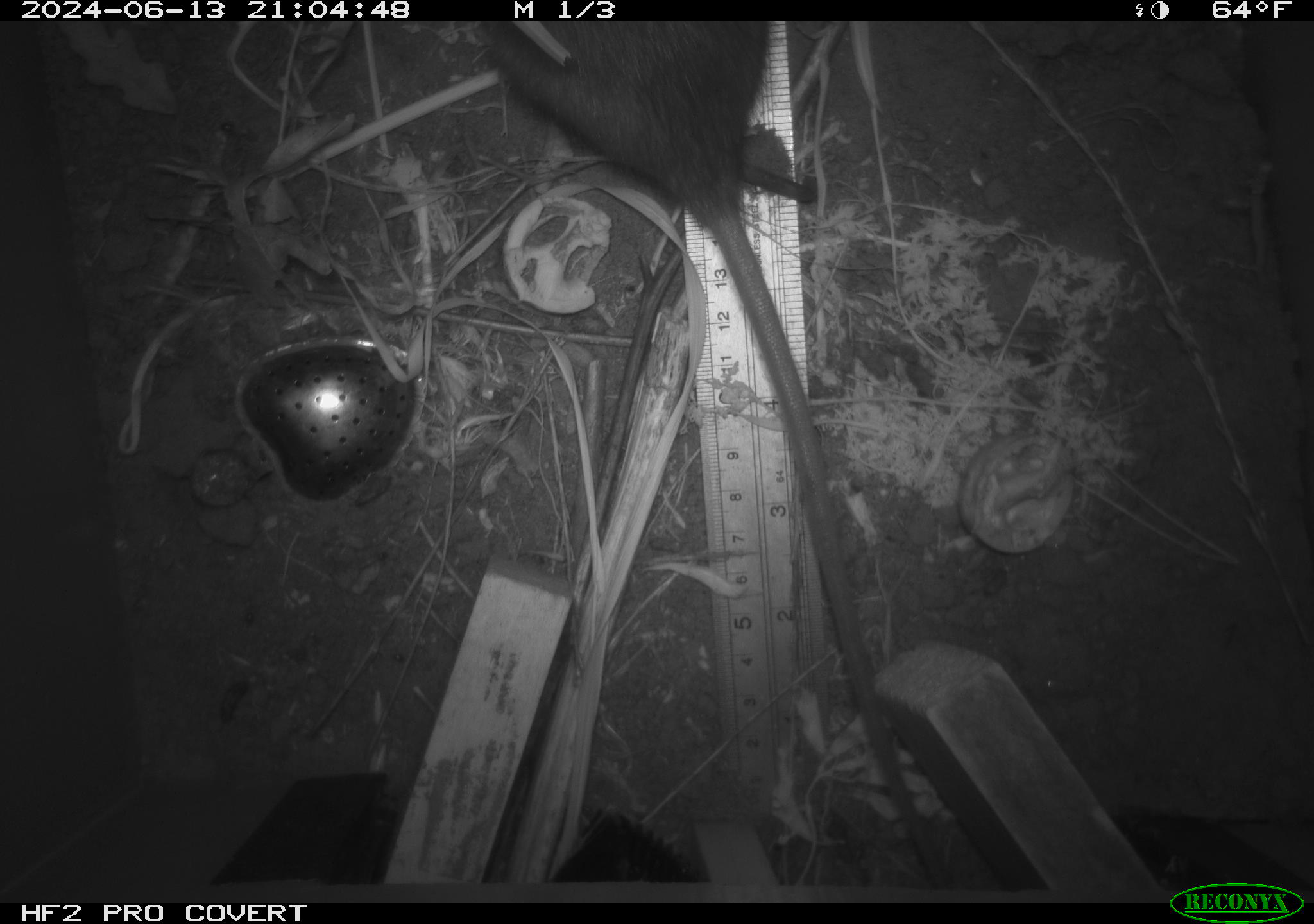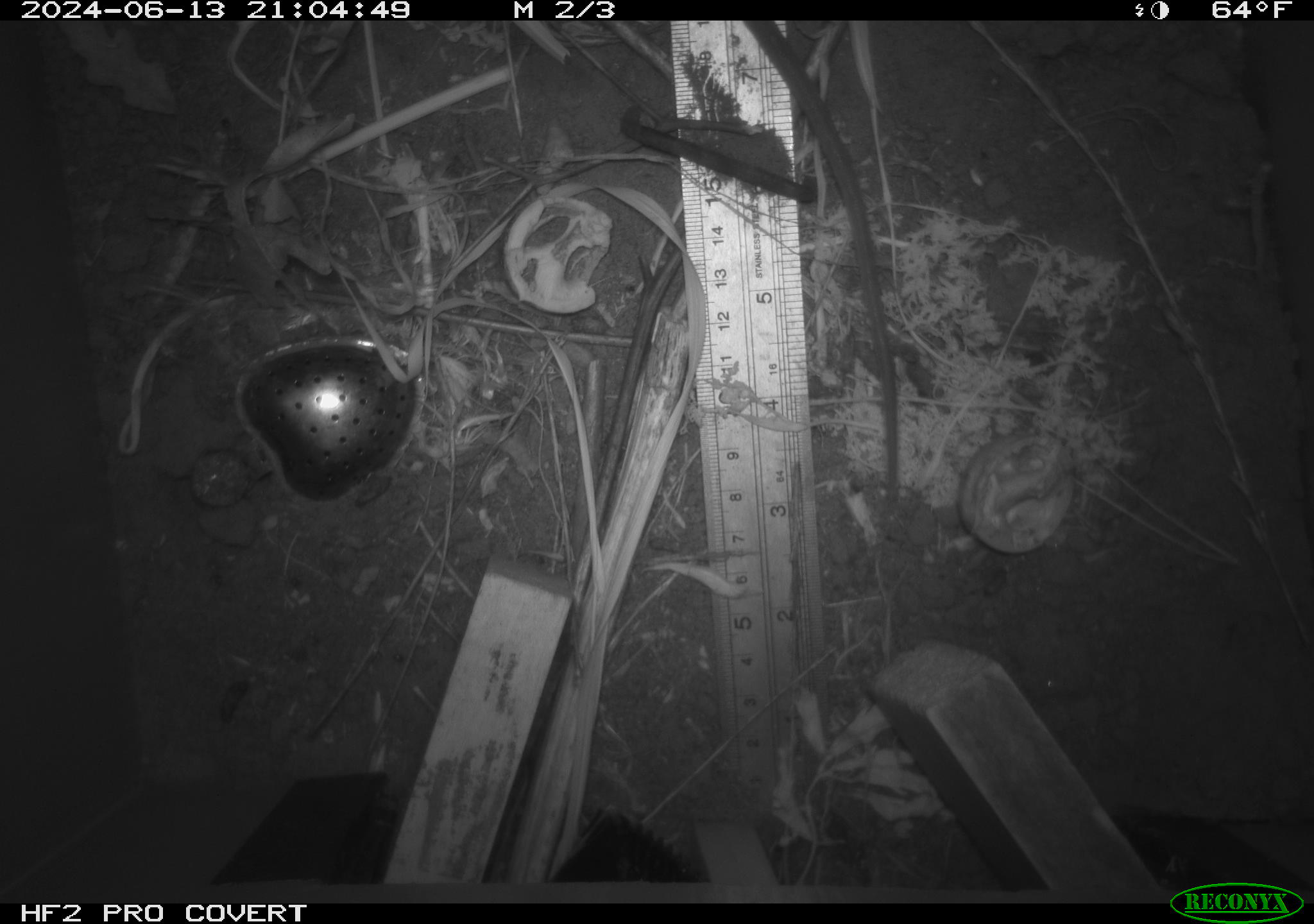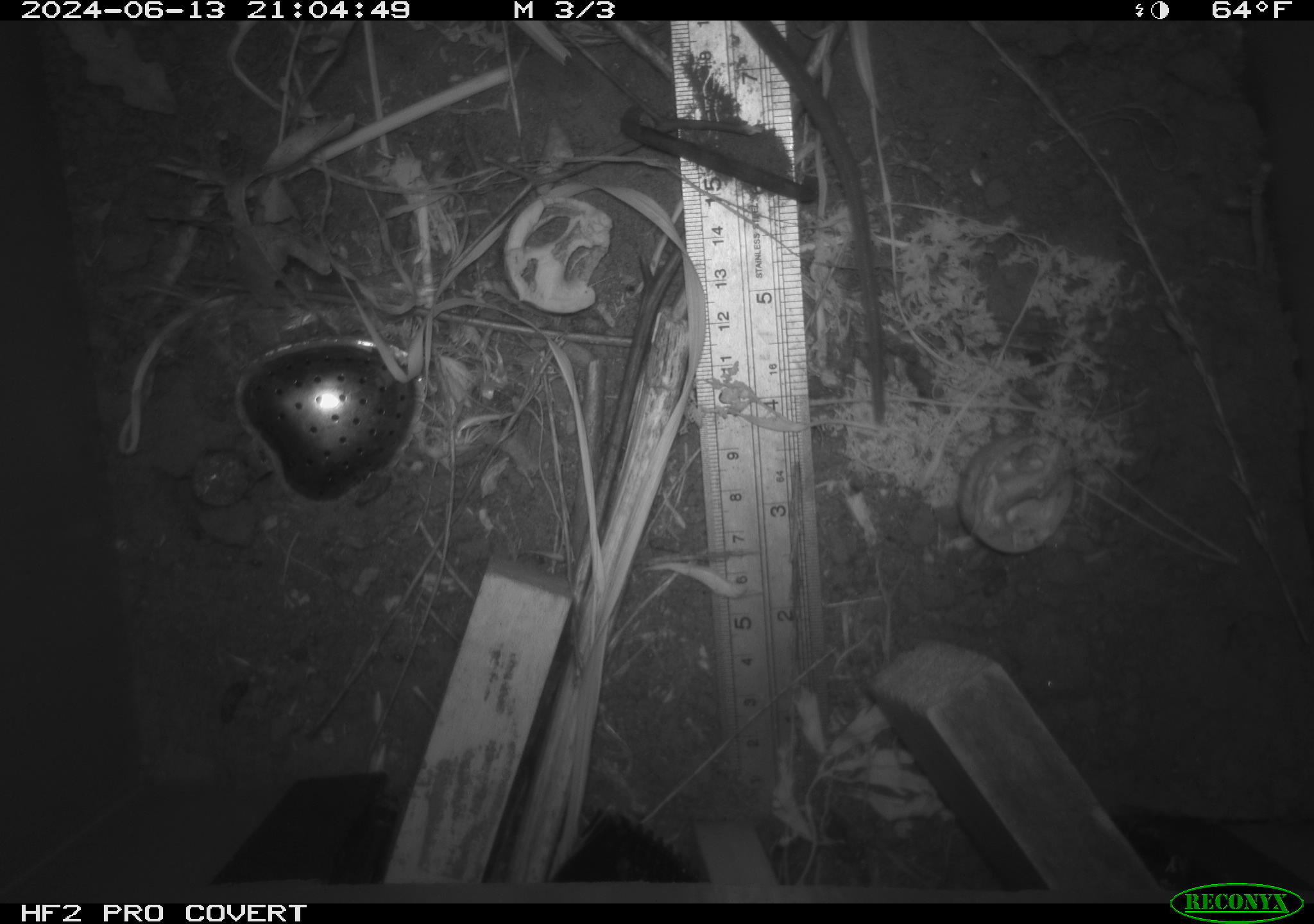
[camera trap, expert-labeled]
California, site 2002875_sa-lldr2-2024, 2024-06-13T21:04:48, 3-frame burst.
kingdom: Animalia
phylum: Chordata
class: Mammalia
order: Rodentia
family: Muridae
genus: Rattus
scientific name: Rattus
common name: rat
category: rattus species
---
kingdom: Animalia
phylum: Chordata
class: Mammalia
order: Rodentia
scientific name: Rodentia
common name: rodent